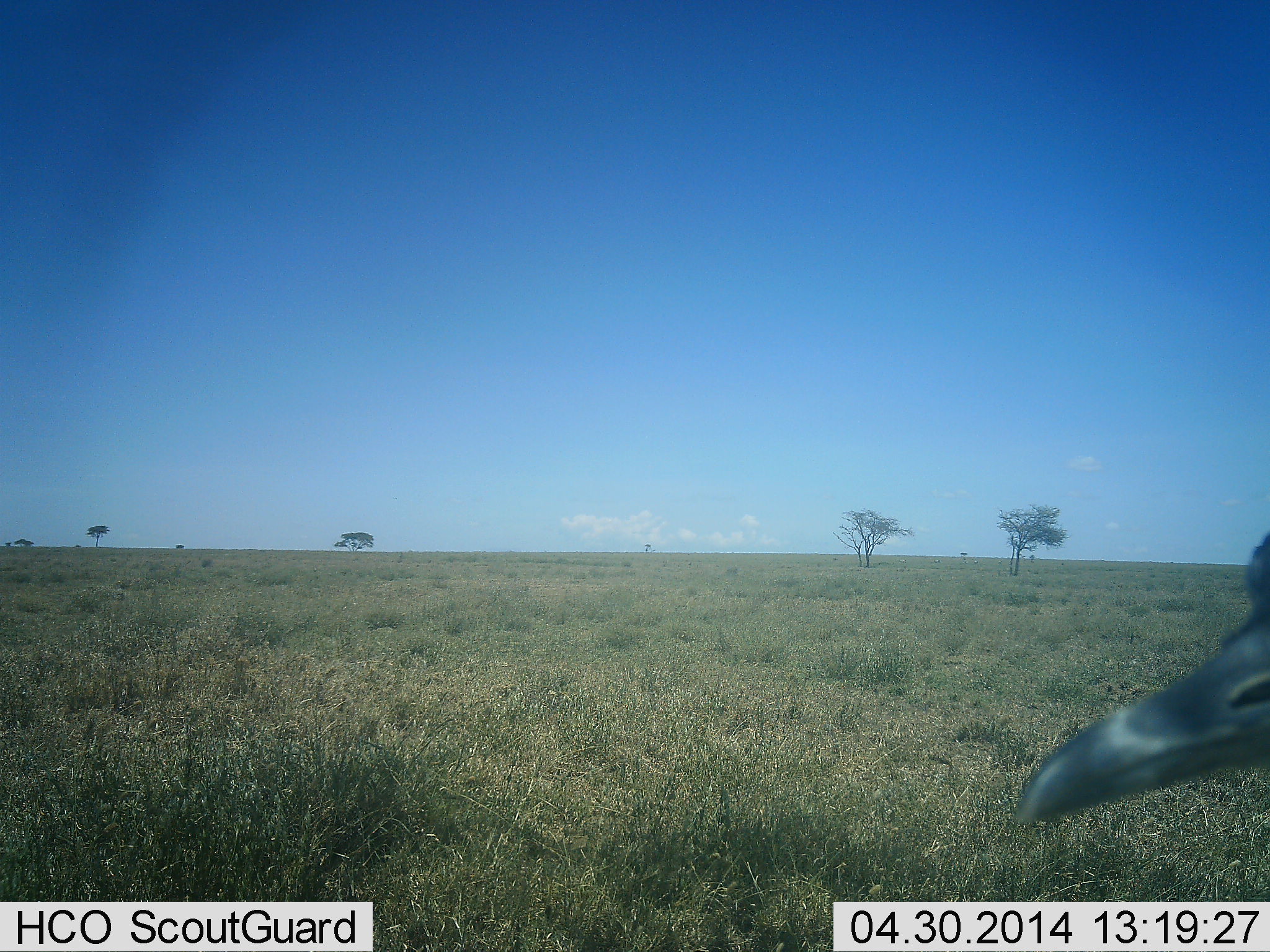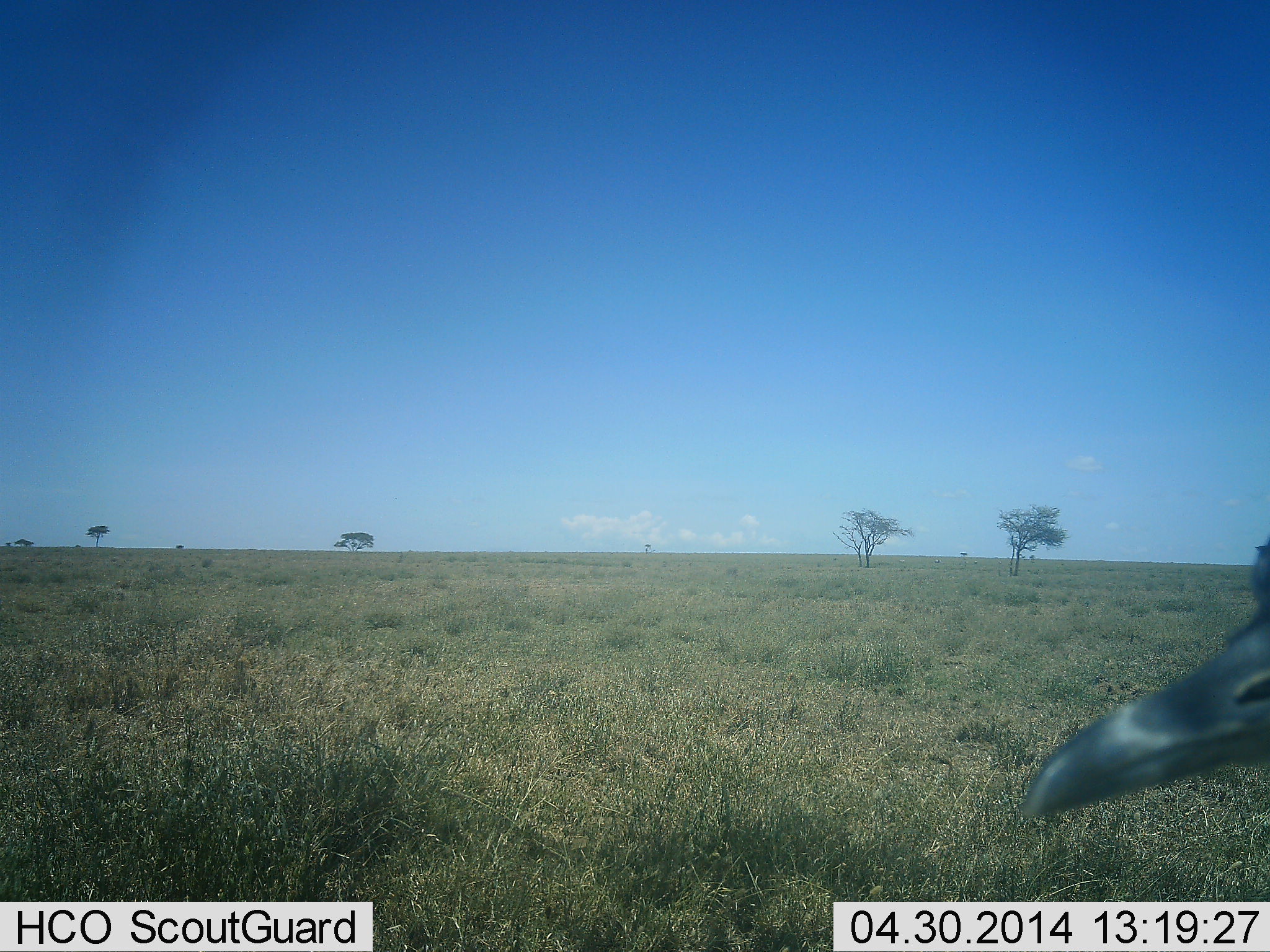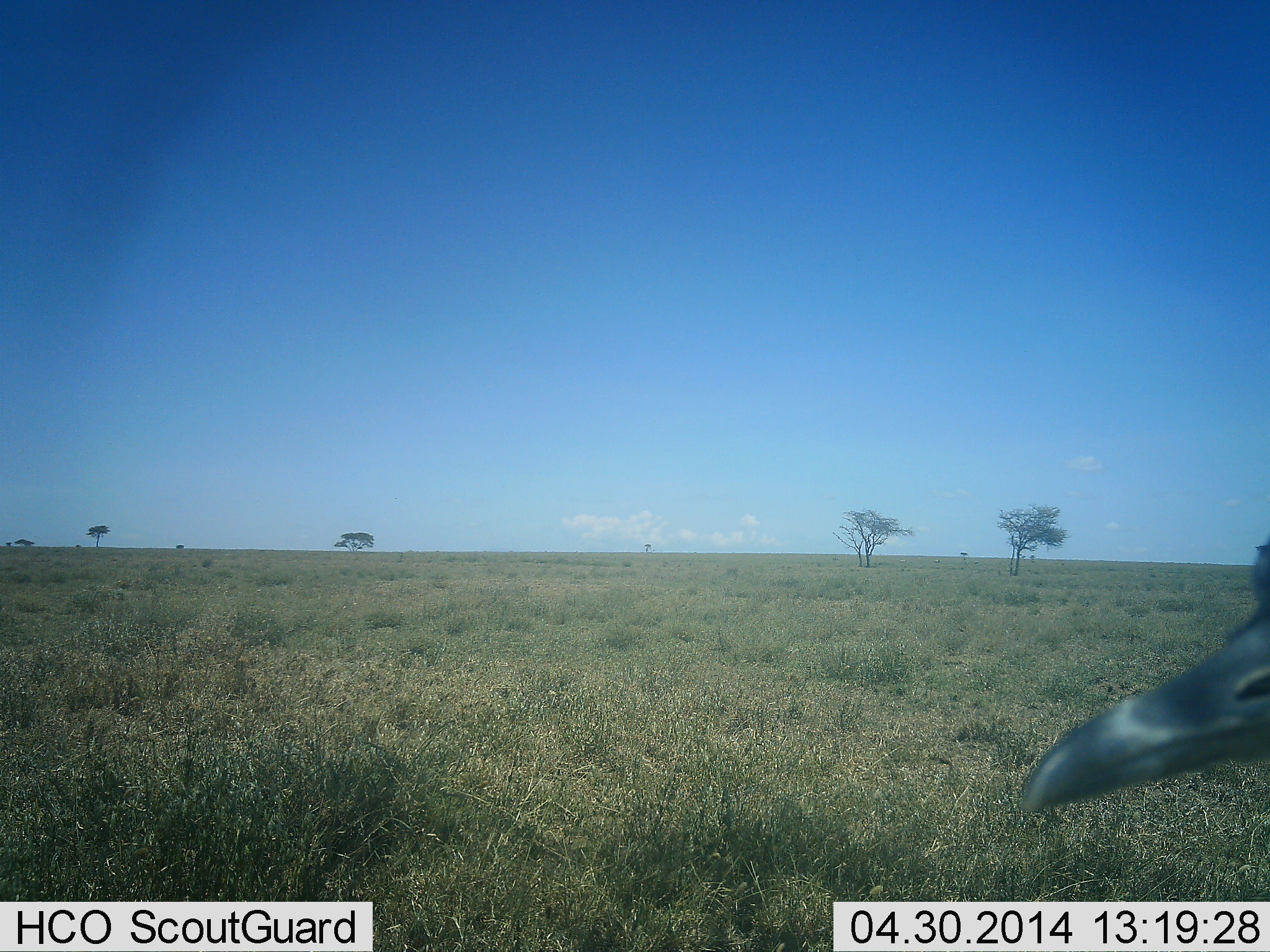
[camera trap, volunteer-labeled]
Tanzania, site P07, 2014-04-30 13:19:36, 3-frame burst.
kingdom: Animalia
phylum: Chordata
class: Aves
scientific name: Aves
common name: bird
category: otherbird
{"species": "otherbird (bird) (Aves)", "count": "1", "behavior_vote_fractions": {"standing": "100%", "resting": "10%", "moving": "0%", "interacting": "0%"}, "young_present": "0%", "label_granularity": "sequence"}